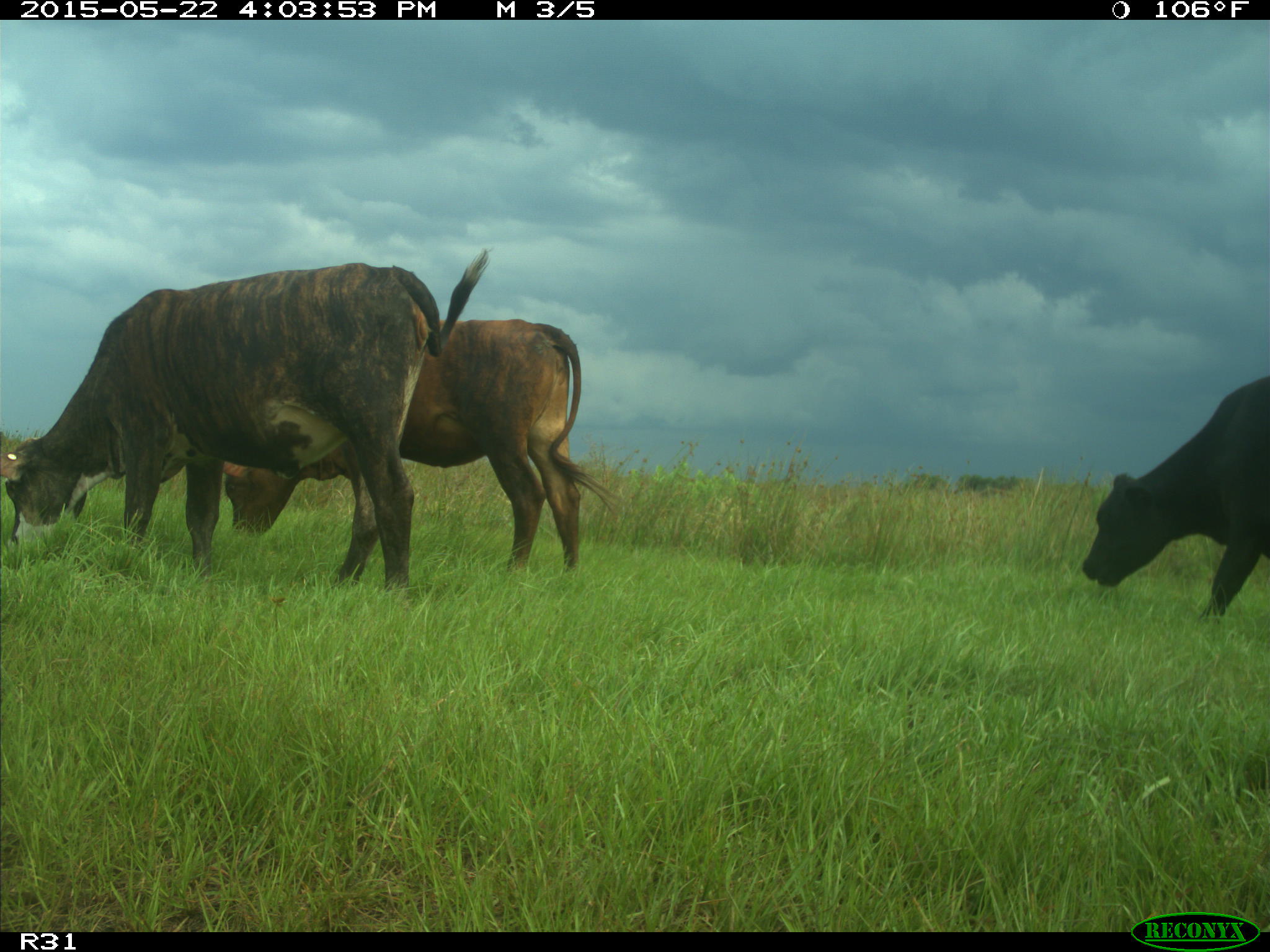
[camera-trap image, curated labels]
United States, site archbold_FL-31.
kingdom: Animalia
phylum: Chordata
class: Mammalia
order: Artiodactyla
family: Bovidae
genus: Bos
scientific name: Bos taurus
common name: domestic cow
Bos taurus (domestic cow).